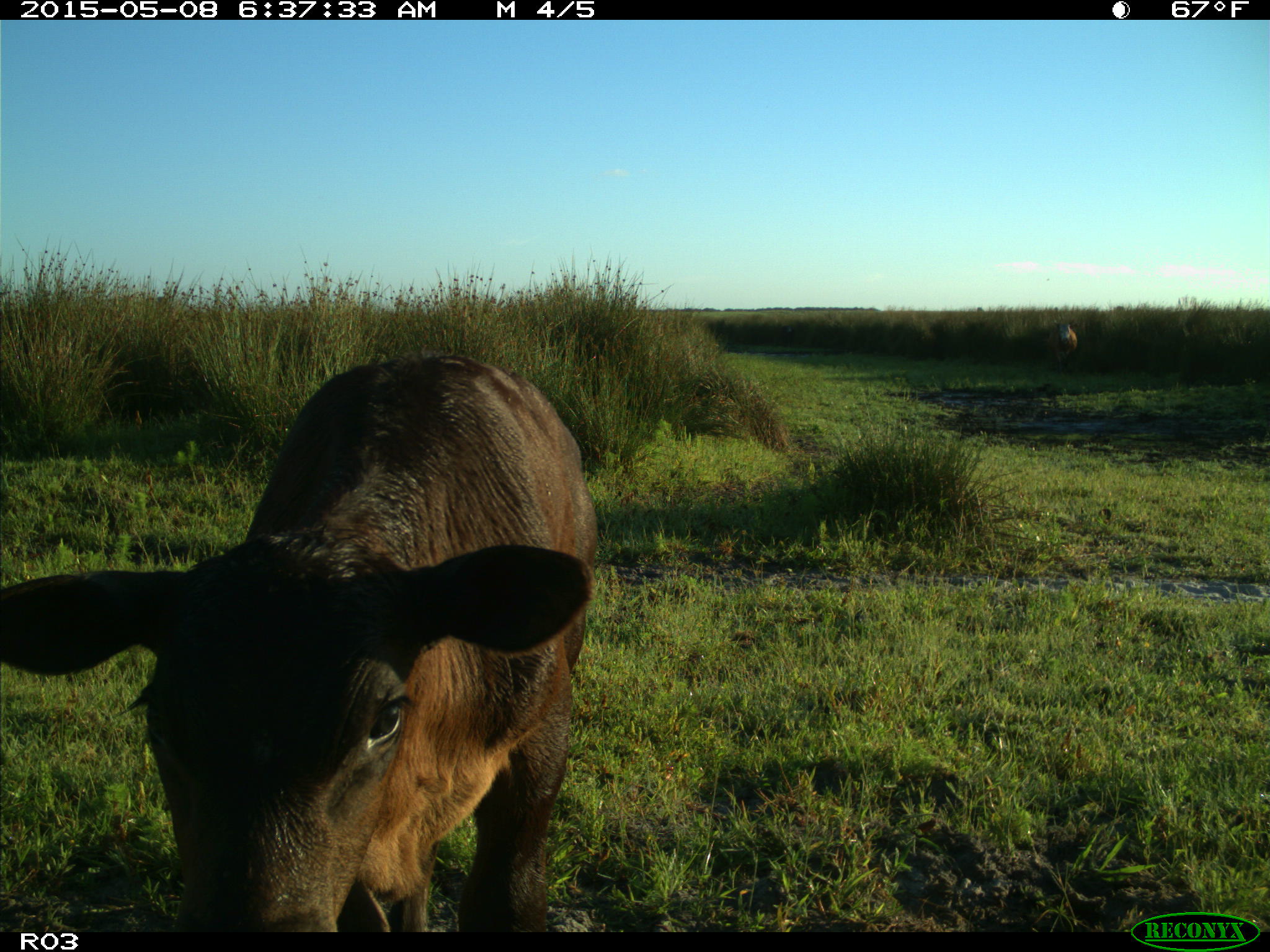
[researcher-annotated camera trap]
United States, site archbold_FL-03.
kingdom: Animalia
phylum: Chordata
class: Mammalia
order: Artiodactyla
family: Bovidae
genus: Bos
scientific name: Bos taurus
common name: domestic cow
Bos taurus (domestic cow).